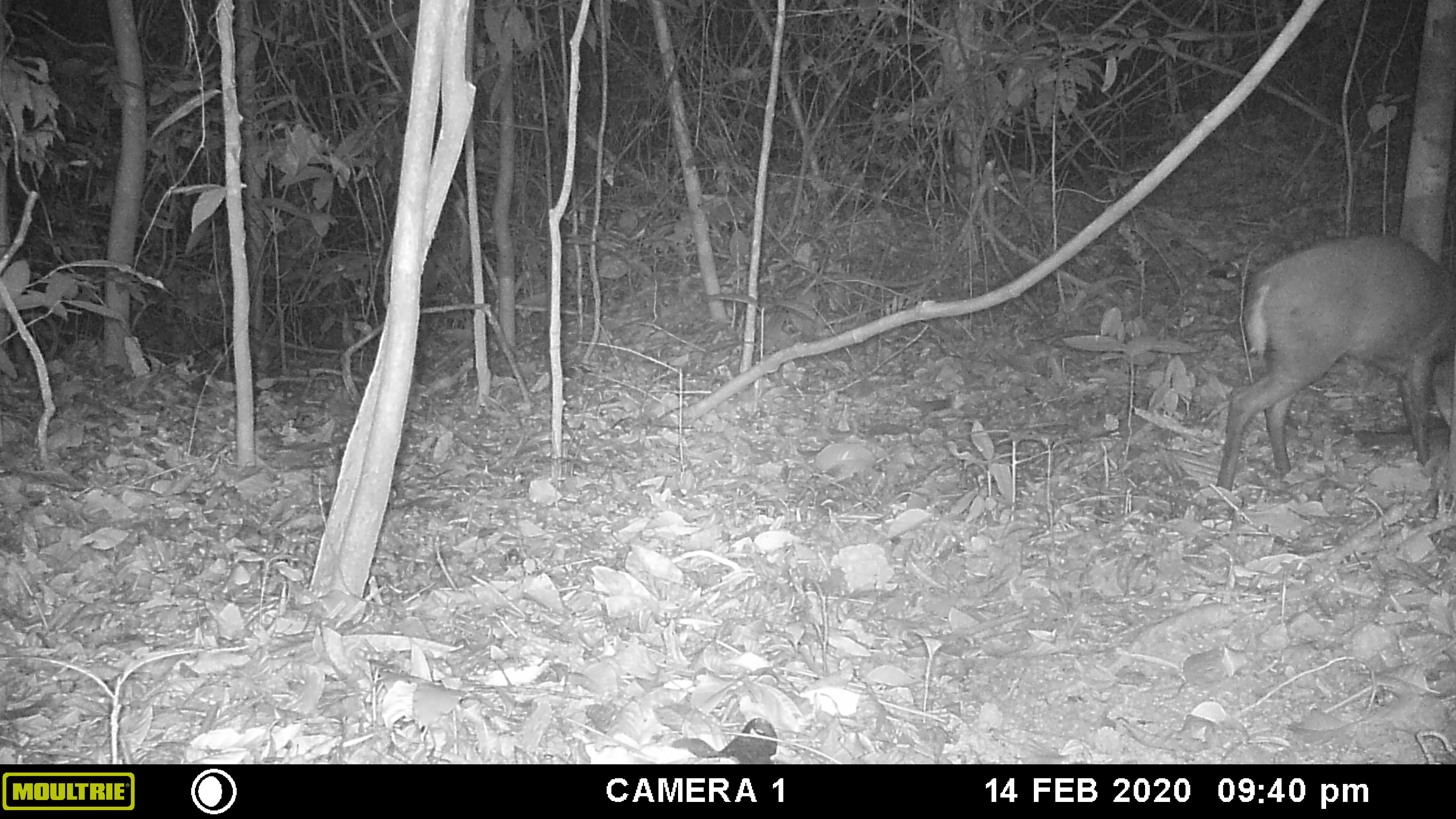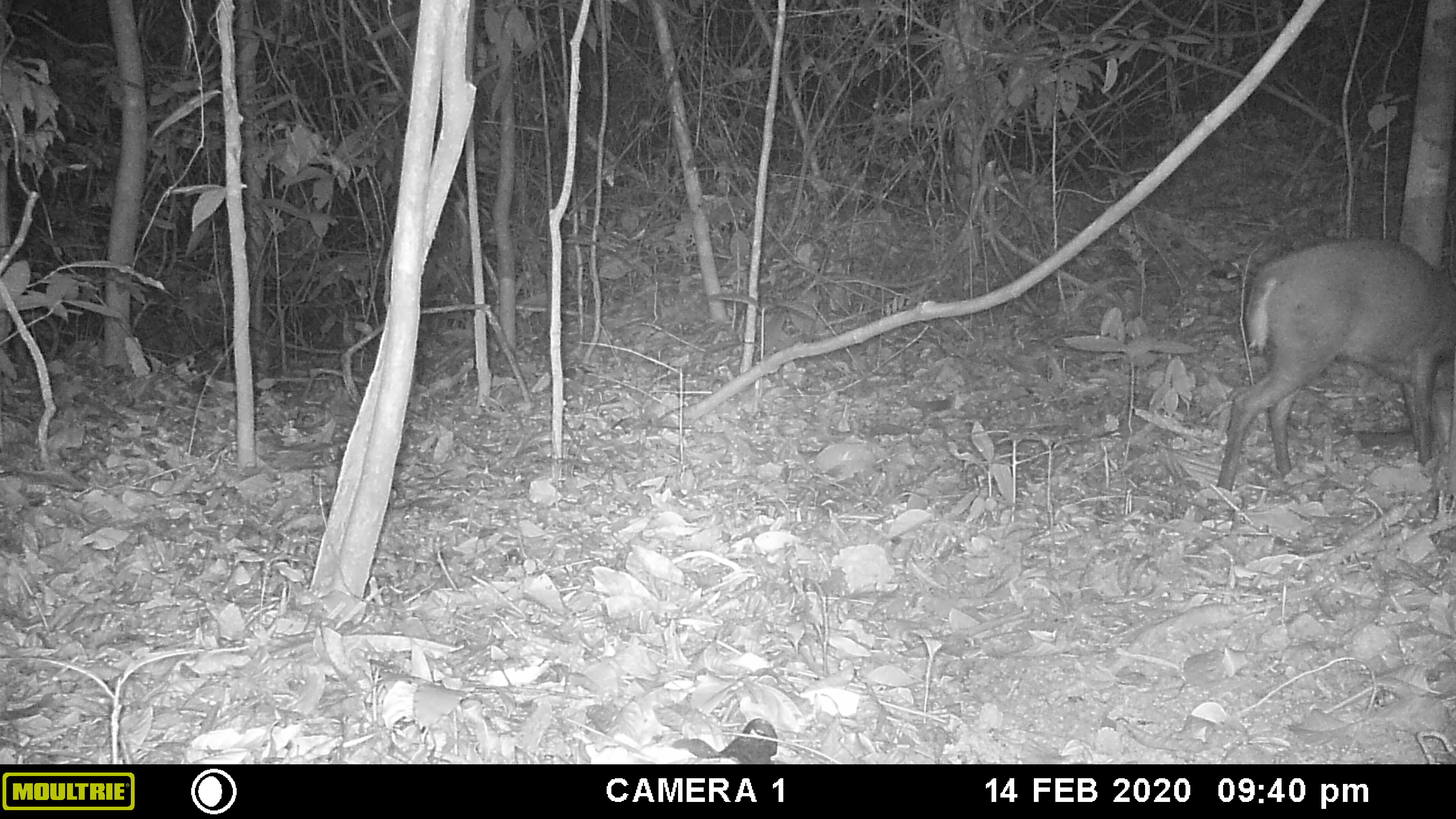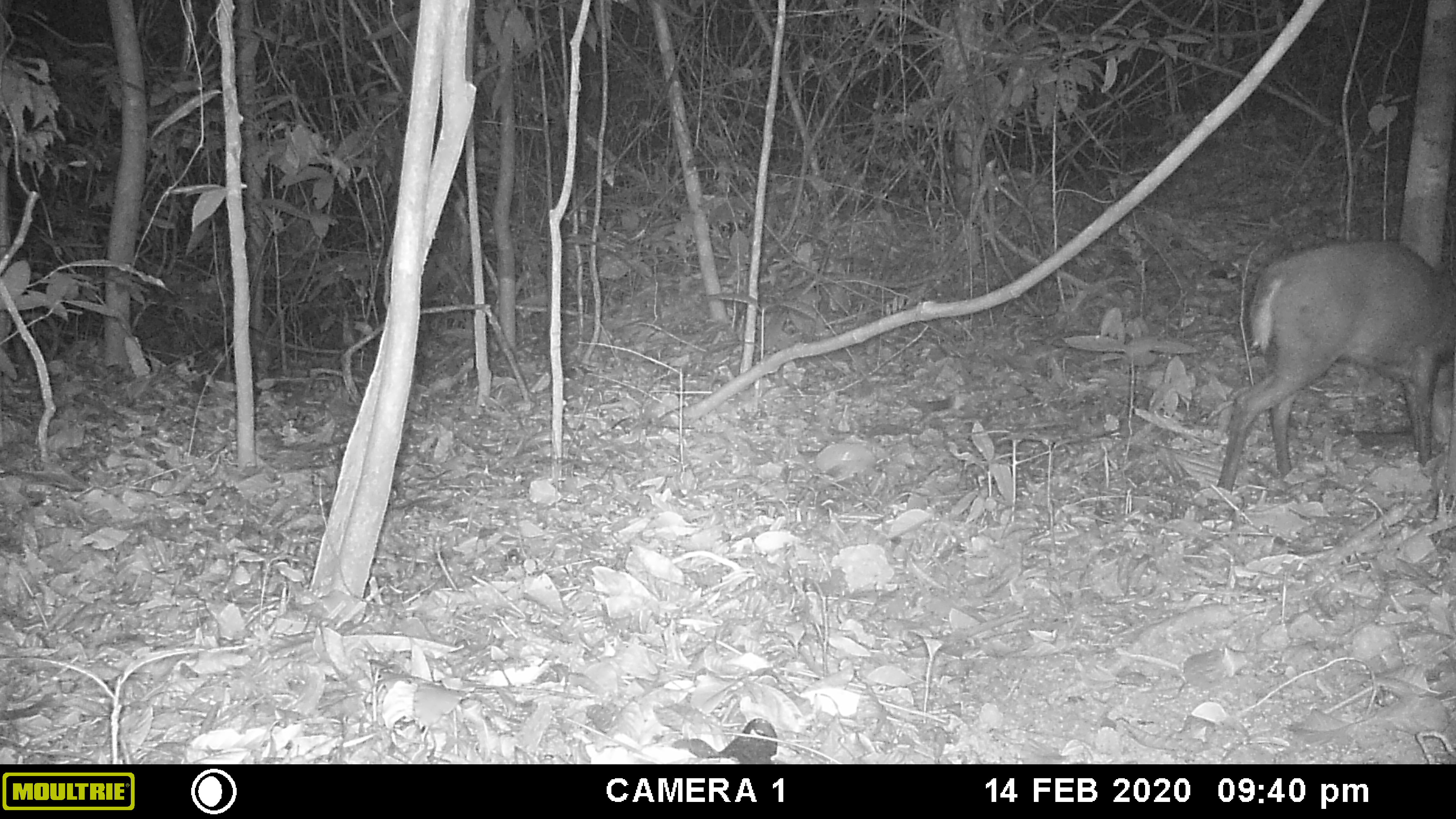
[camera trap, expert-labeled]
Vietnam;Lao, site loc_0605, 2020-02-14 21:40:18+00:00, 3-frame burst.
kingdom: Animalia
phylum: Chordata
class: Mammalia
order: Artiodactyla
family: Cervidae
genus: Muntiacus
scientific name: Muntiacus rooseveltorum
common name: roosevelt's muntjac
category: roosevelts muntjac group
Roosevelts muntjac group (roosevelt's muntjac) (Muntiacus rooseveltorum). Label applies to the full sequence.